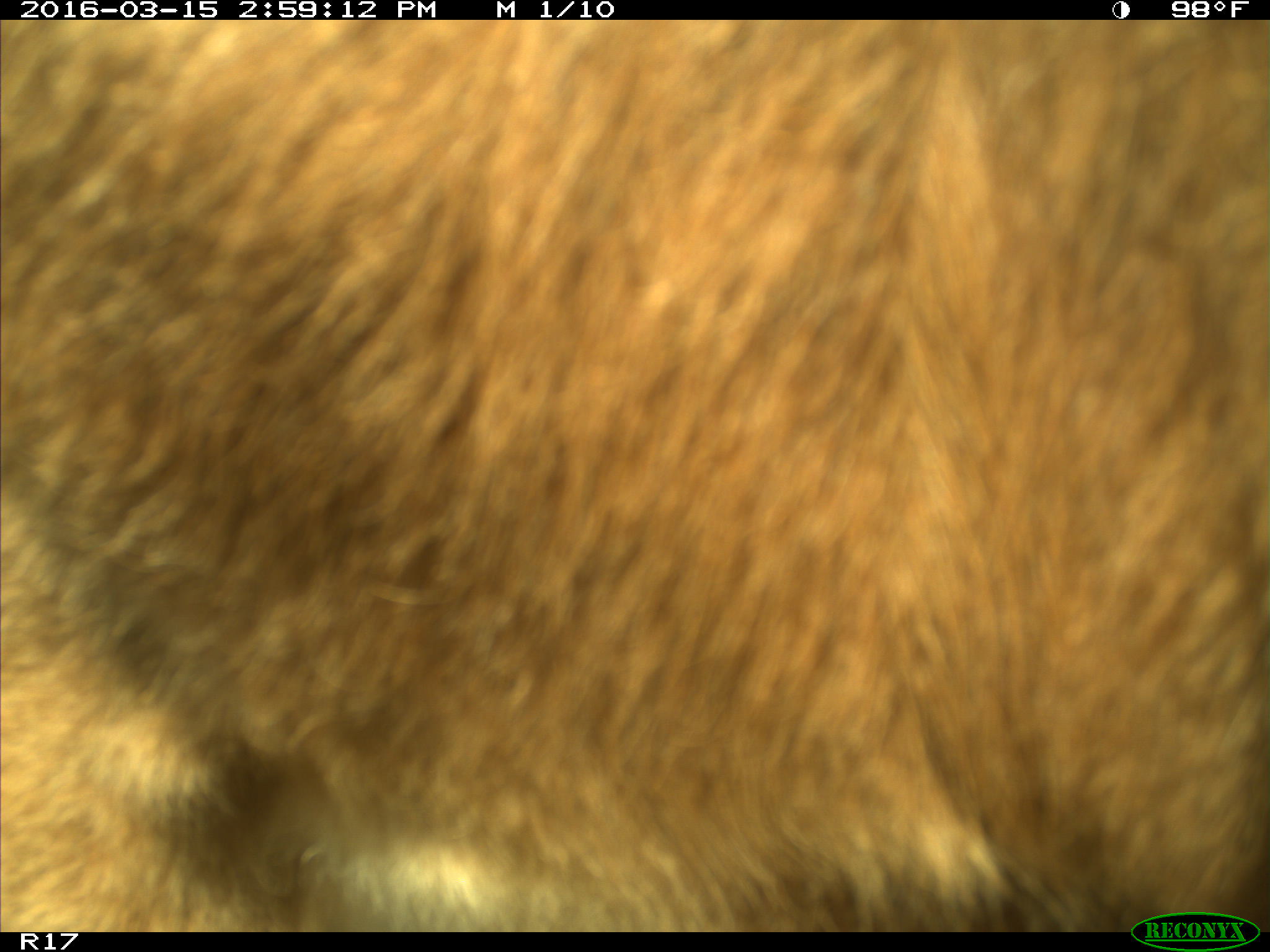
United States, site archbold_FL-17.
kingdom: Animalia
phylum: Chordata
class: Mammalia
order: Artiodactyla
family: Bovidae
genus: Bos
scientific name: Bos taurus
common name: domestic cow